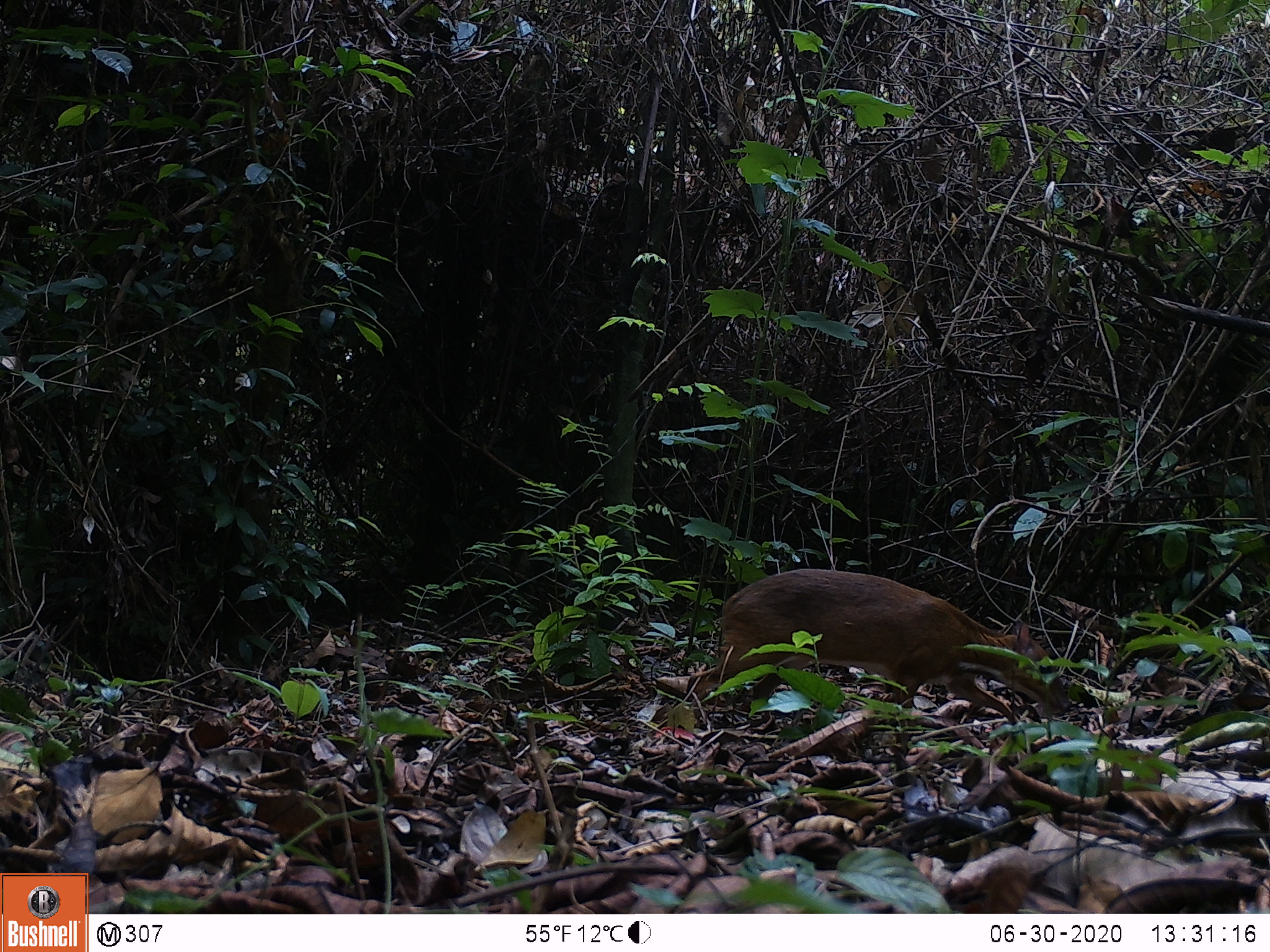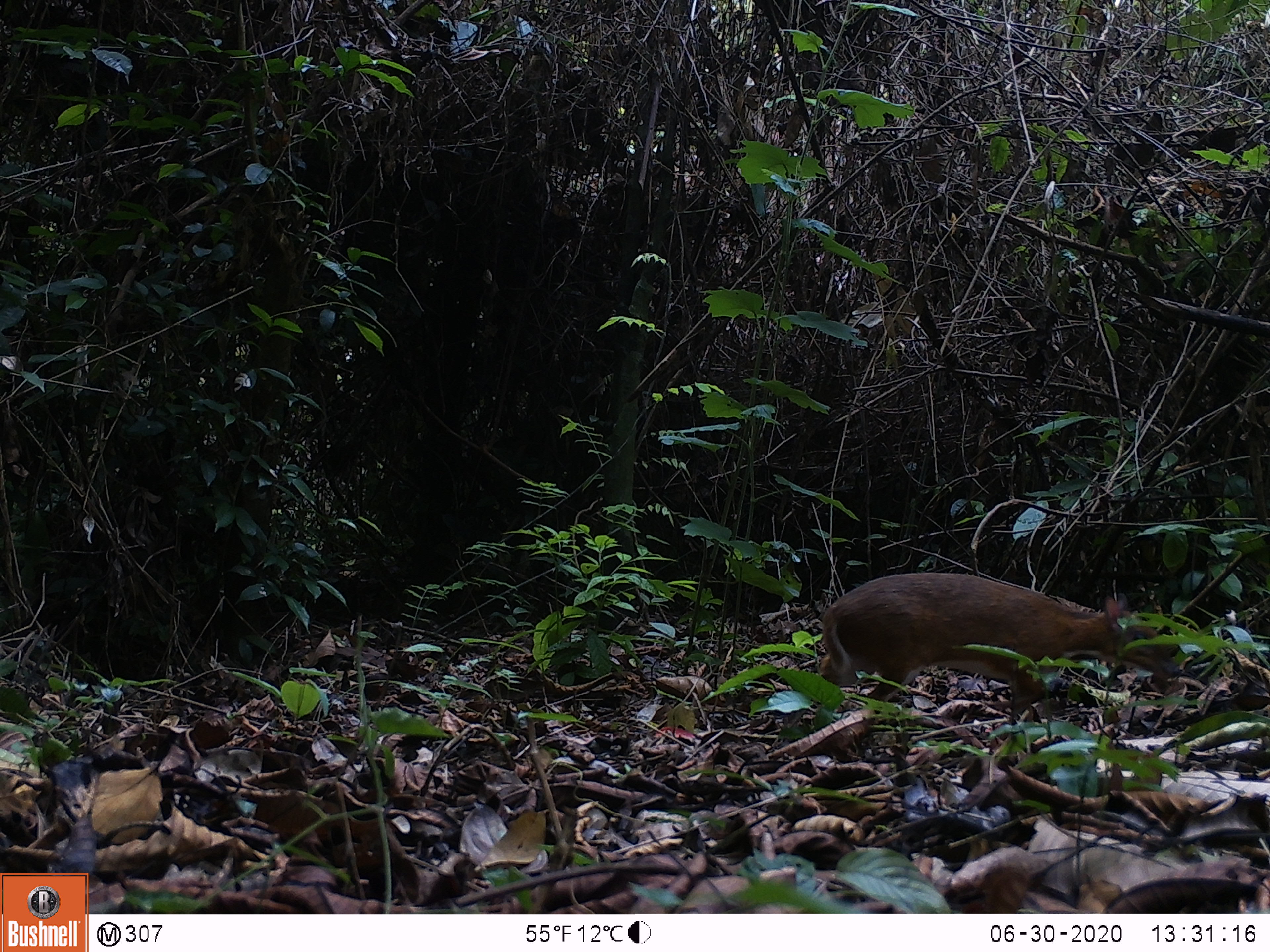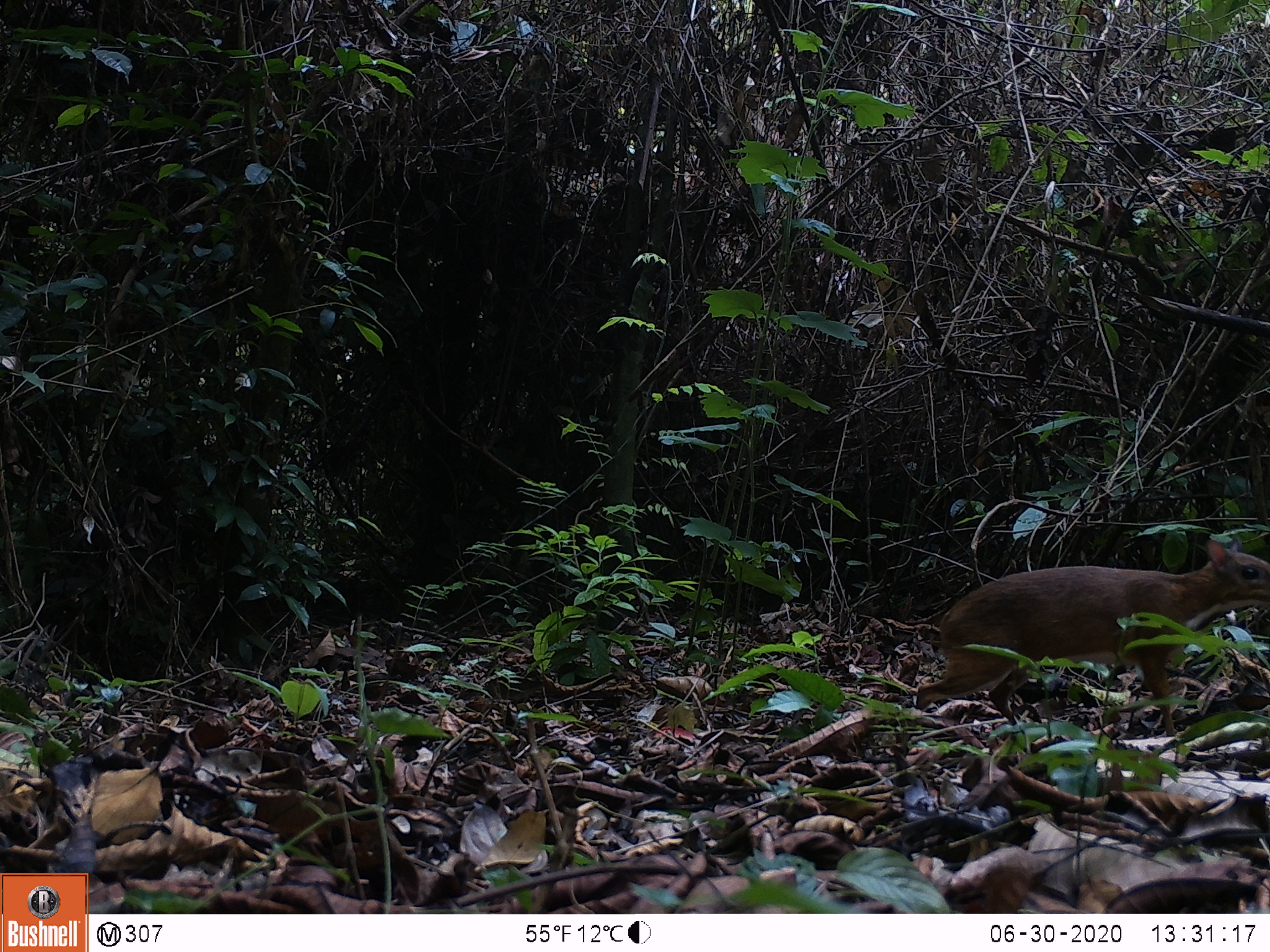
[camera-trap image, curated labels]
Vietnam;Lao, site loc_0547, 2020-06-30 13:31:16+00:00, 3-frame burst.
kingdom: Animalia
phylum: Chordata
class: Mammalia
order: Artiodactyla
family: Tragulidae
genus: Moschiola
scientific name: Moschiola meminna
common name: chevrotain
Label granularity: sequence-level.